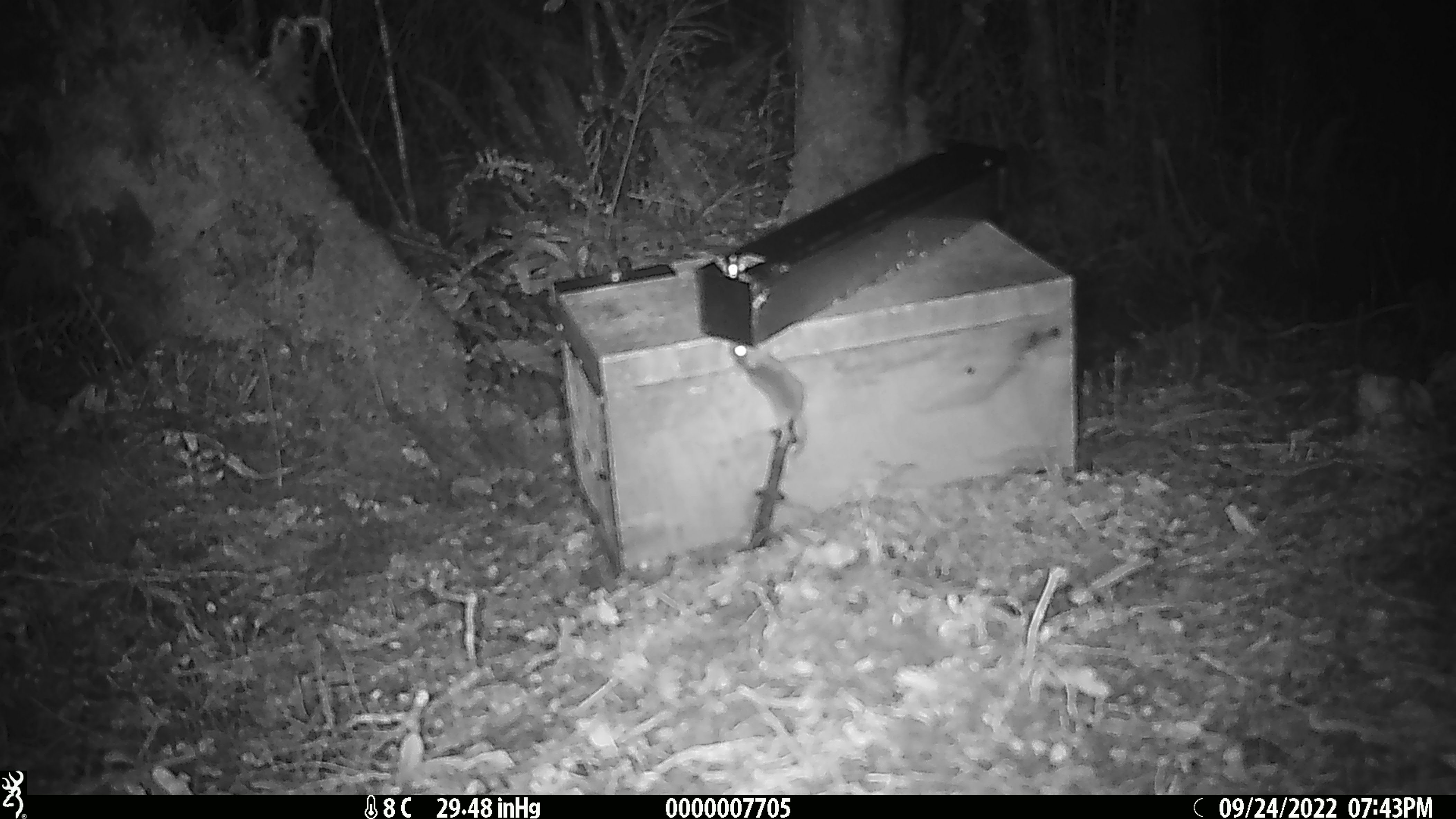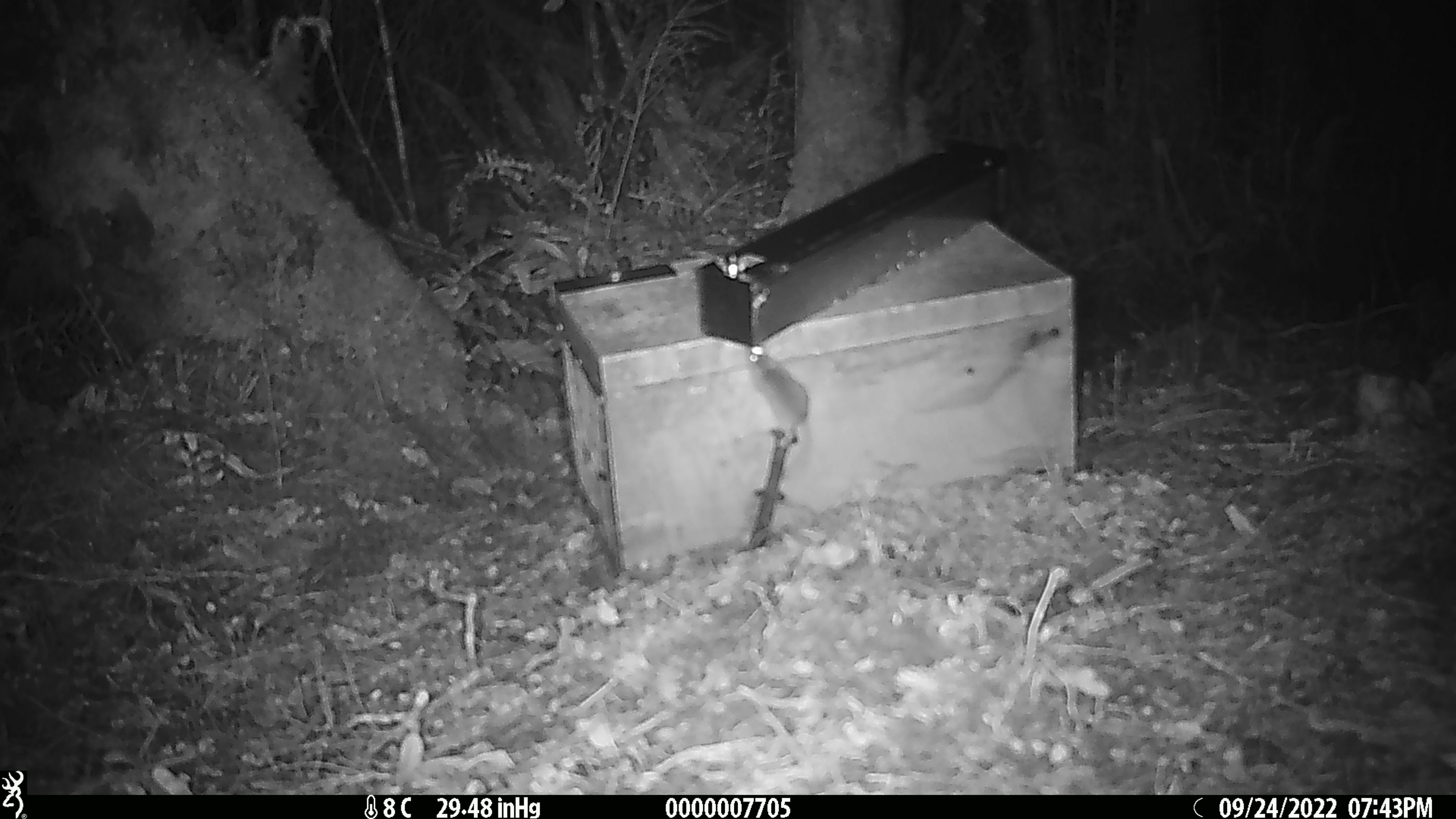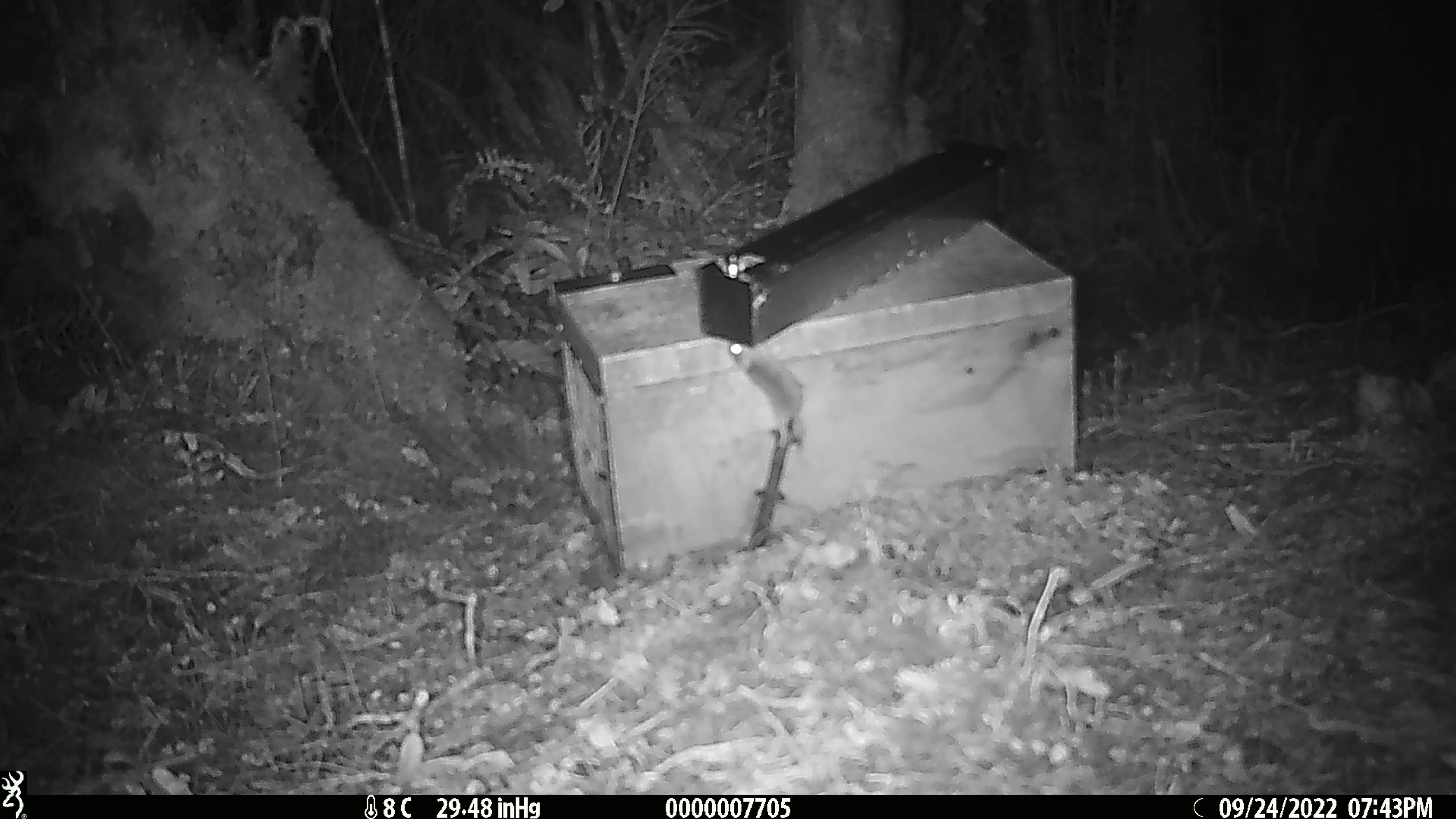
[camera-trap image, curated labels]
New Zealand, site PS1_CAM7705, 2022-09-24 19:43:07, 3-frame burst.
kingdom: Animalia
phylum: Chordata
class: Mammalia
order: Rodentia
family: Muridae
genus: Mus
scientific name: Mus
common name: mouse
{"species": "mouse (Mus)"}